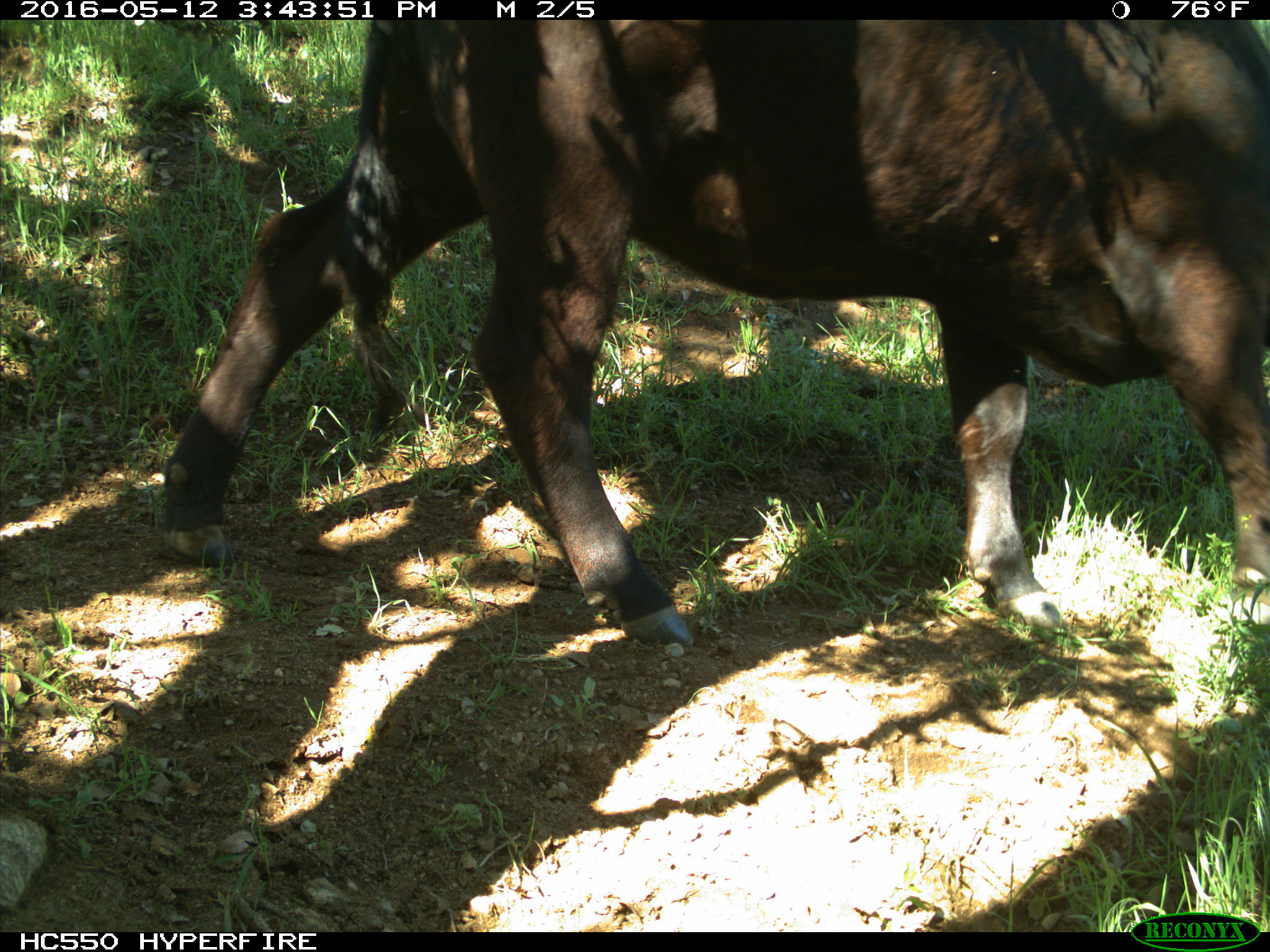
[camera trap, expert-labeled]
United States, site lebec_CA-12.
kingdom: Animalia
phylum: Chordata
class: Mammalia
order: Artiodactyla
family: Bovidae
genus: Bos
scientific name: Bos taurus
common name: domestic cow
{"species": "Bos taurus (domestic cow)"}